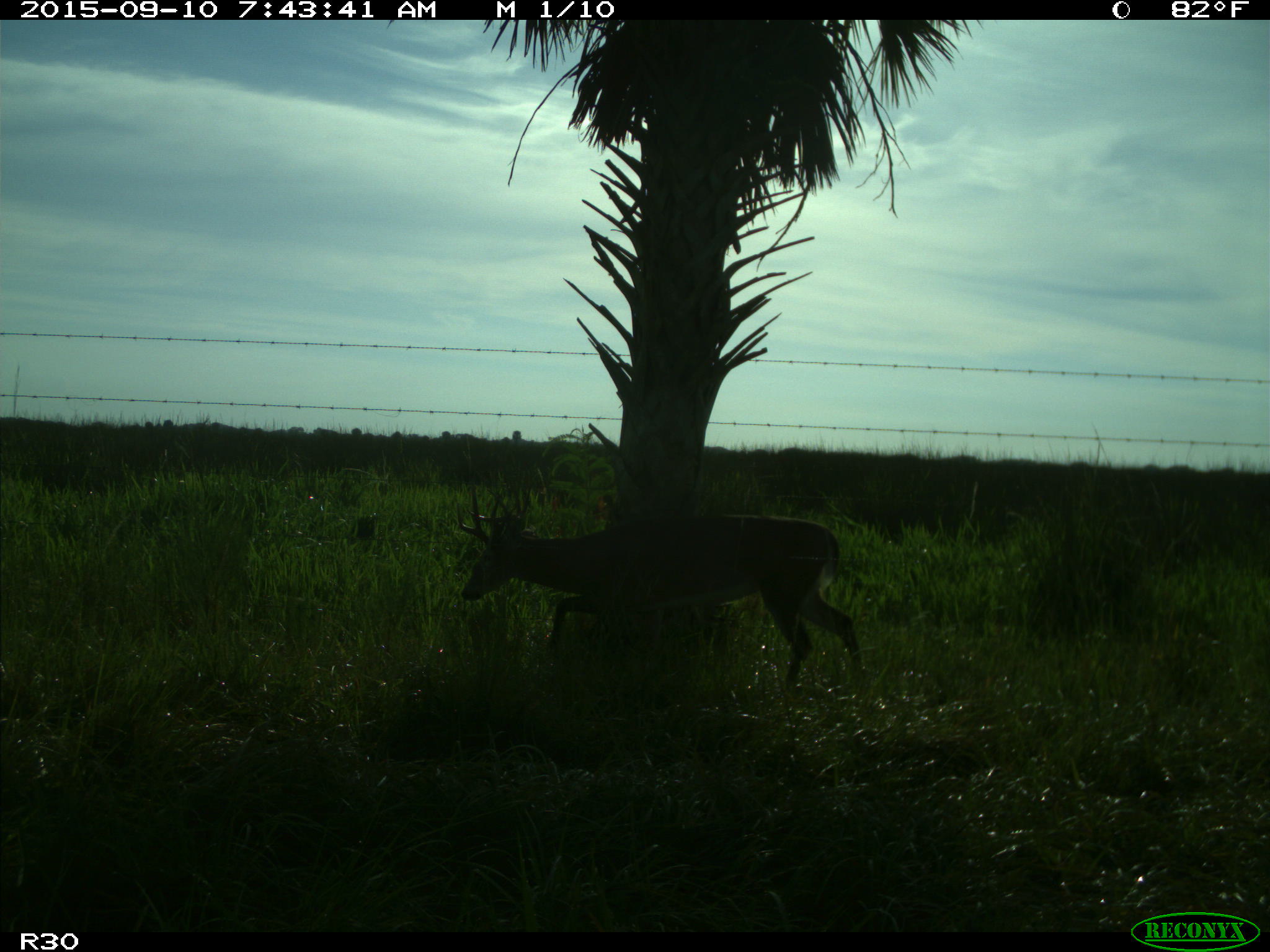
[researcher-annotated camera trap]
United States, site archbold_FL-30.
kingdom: Animalia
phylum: Chordata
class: Mammalia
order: Artiodactyla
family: Cervidae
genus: Odocoileus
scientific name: Odocoileus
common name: deer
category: unidentified deer